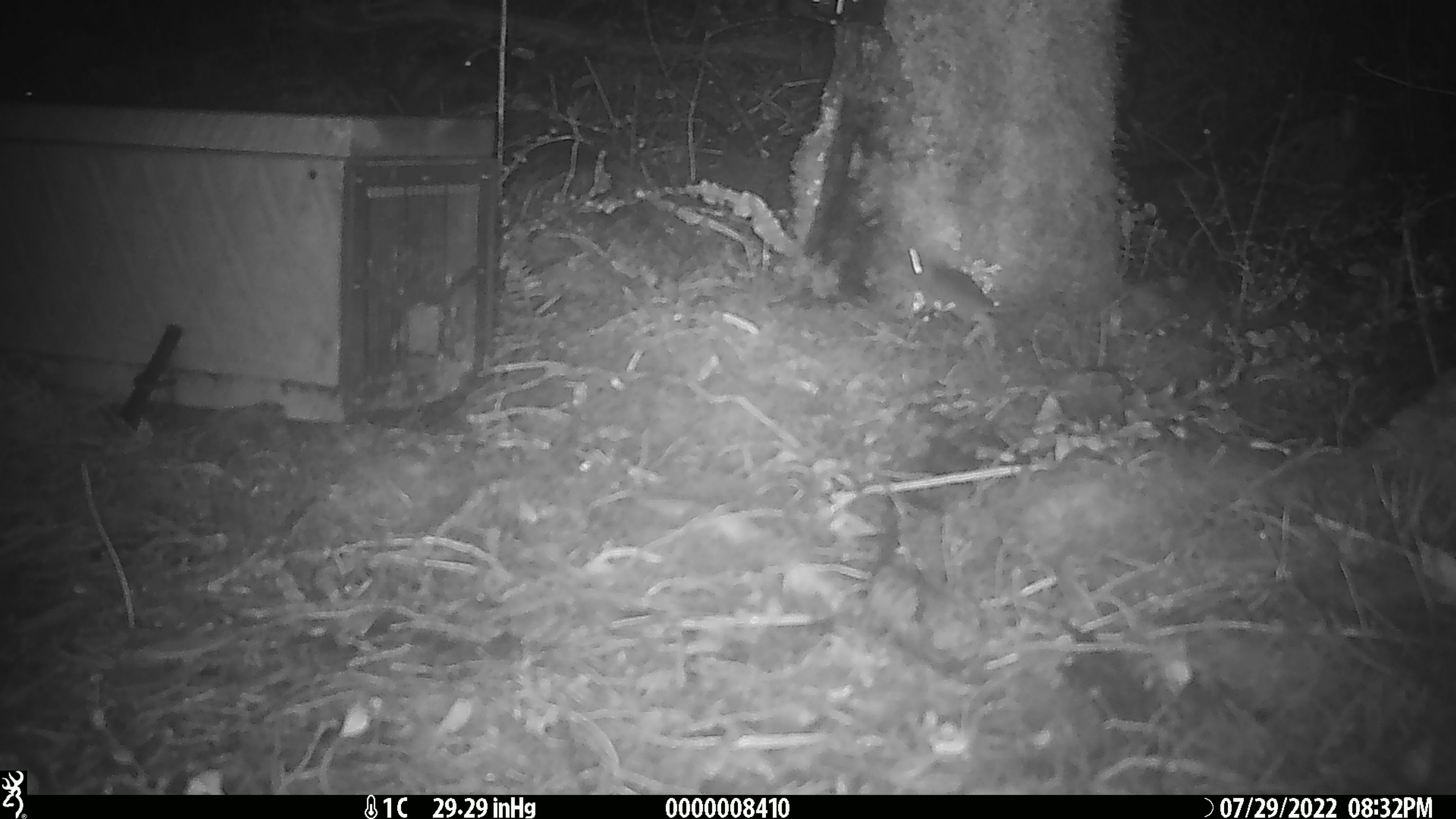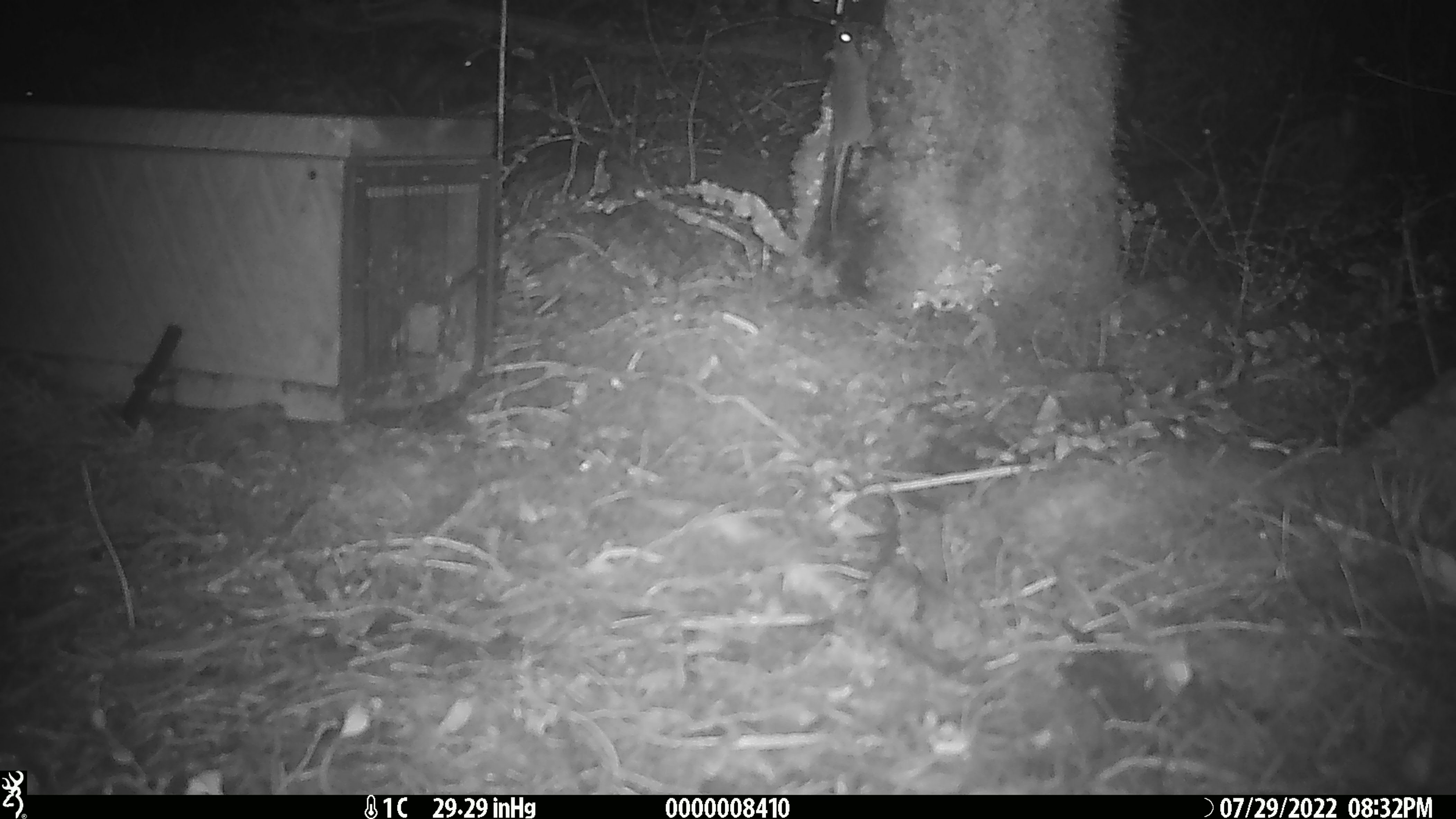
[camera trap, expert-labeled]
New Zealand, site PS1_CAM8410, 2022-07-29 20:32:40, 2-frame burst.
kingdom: Animalia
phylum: Chordata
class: Mammalia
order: Rodentia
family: Muridae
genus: Mus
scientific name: Mus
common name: mouse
Mouse (Mus).